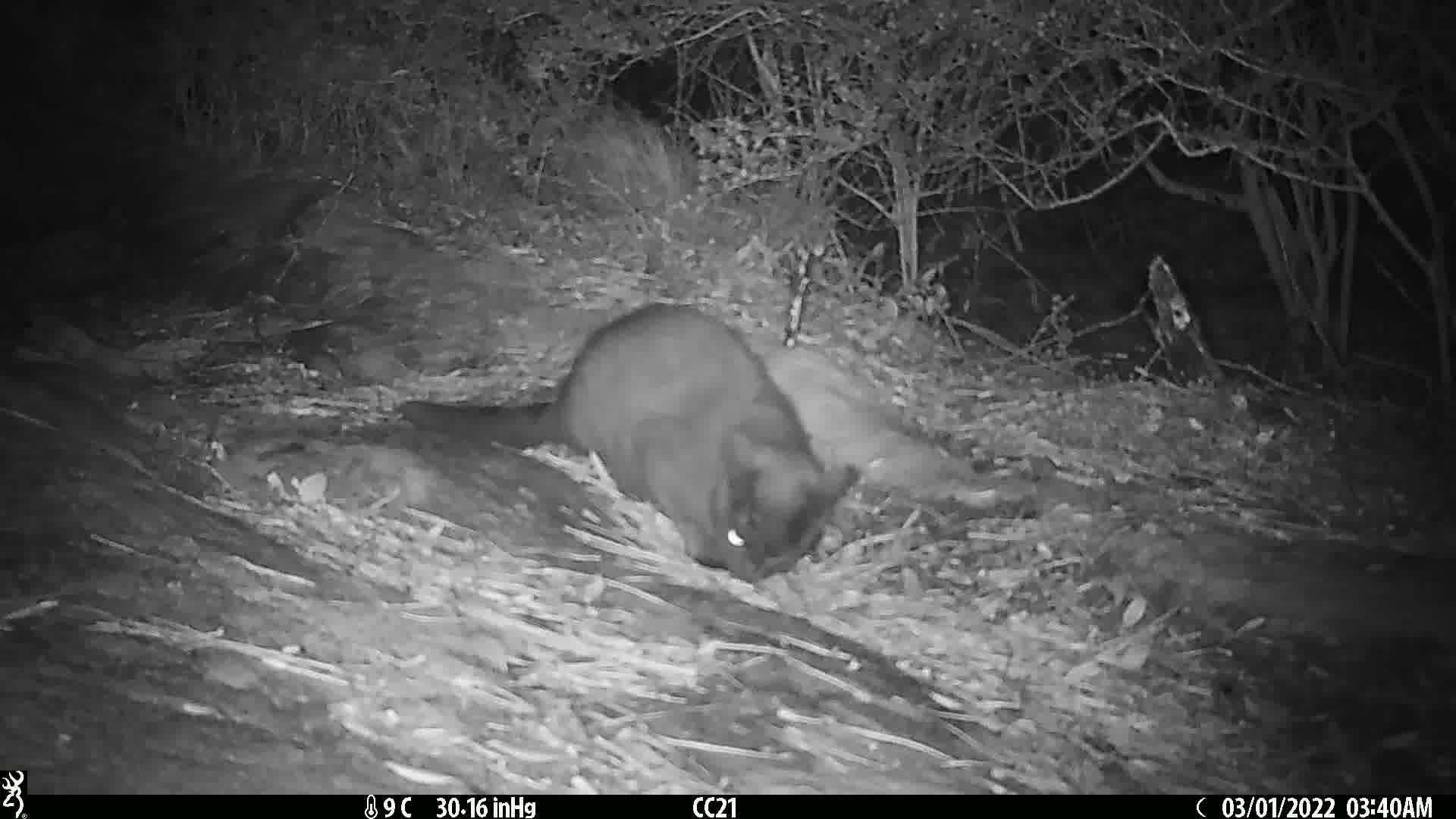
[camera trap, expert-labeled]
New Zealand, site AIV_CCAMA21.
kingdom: Animalia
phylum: Chordata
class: Mammalia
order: Carnivora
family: Felidae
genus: Felis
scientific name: Felis catus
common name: domestic cat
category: cat